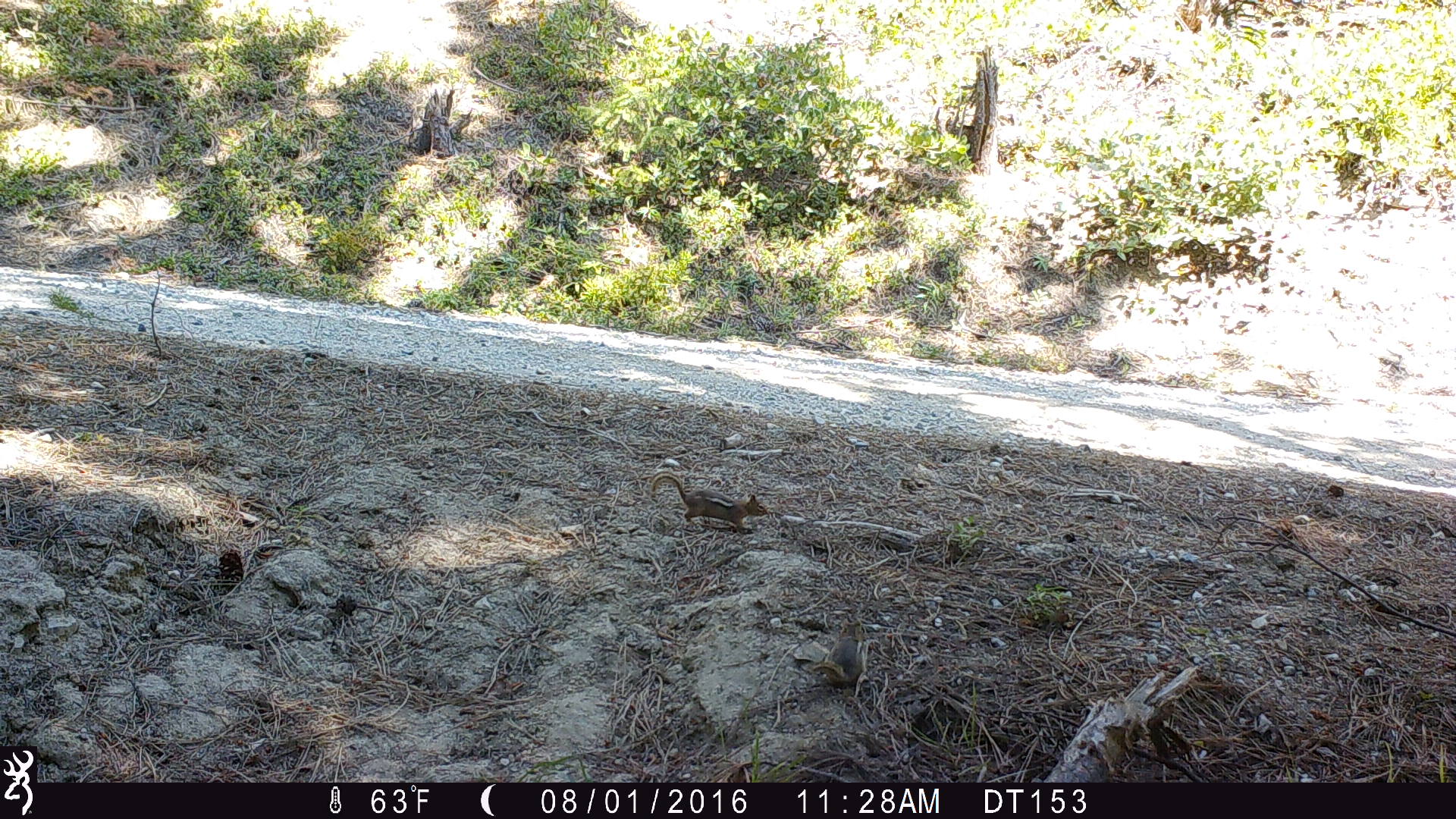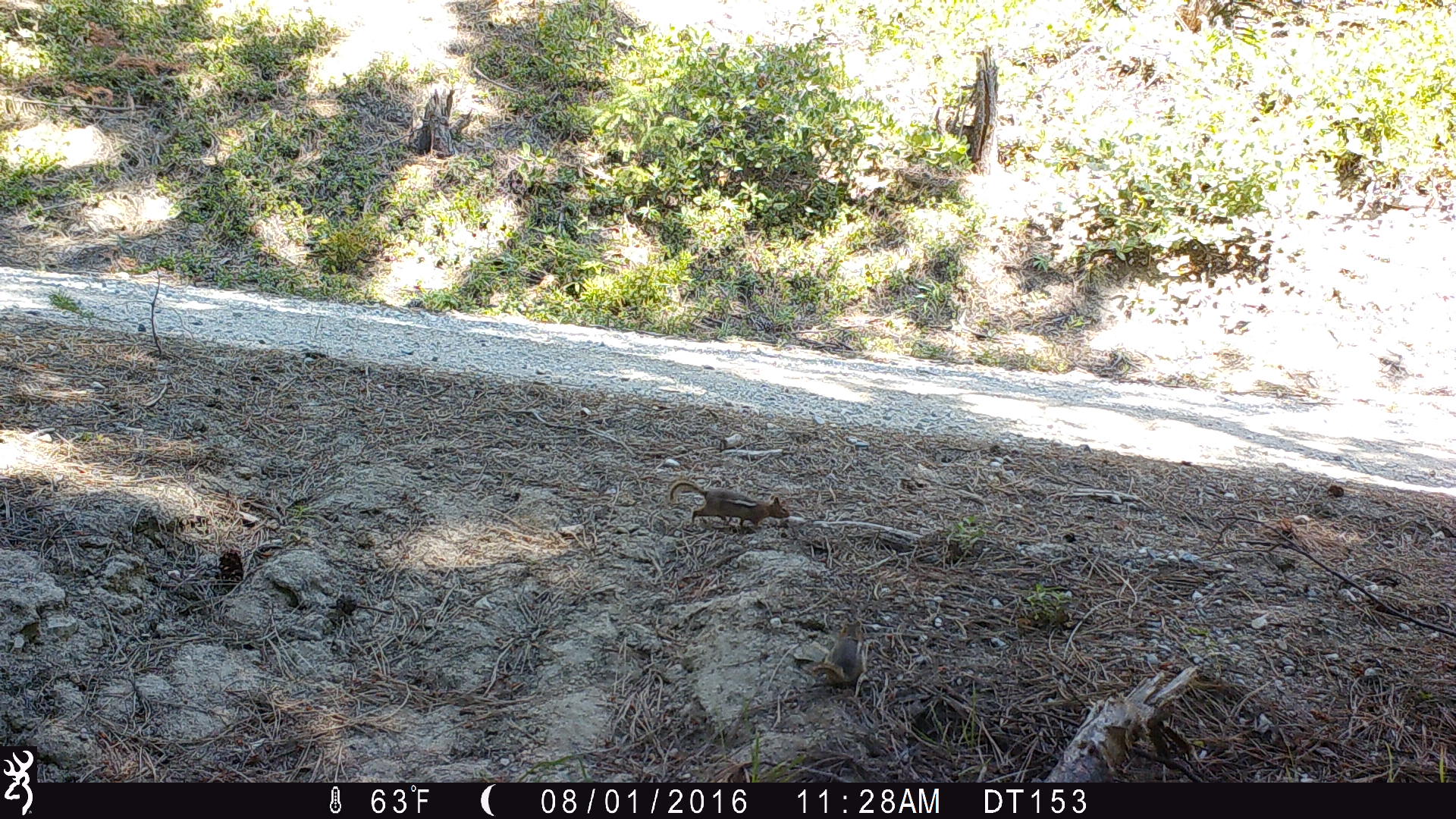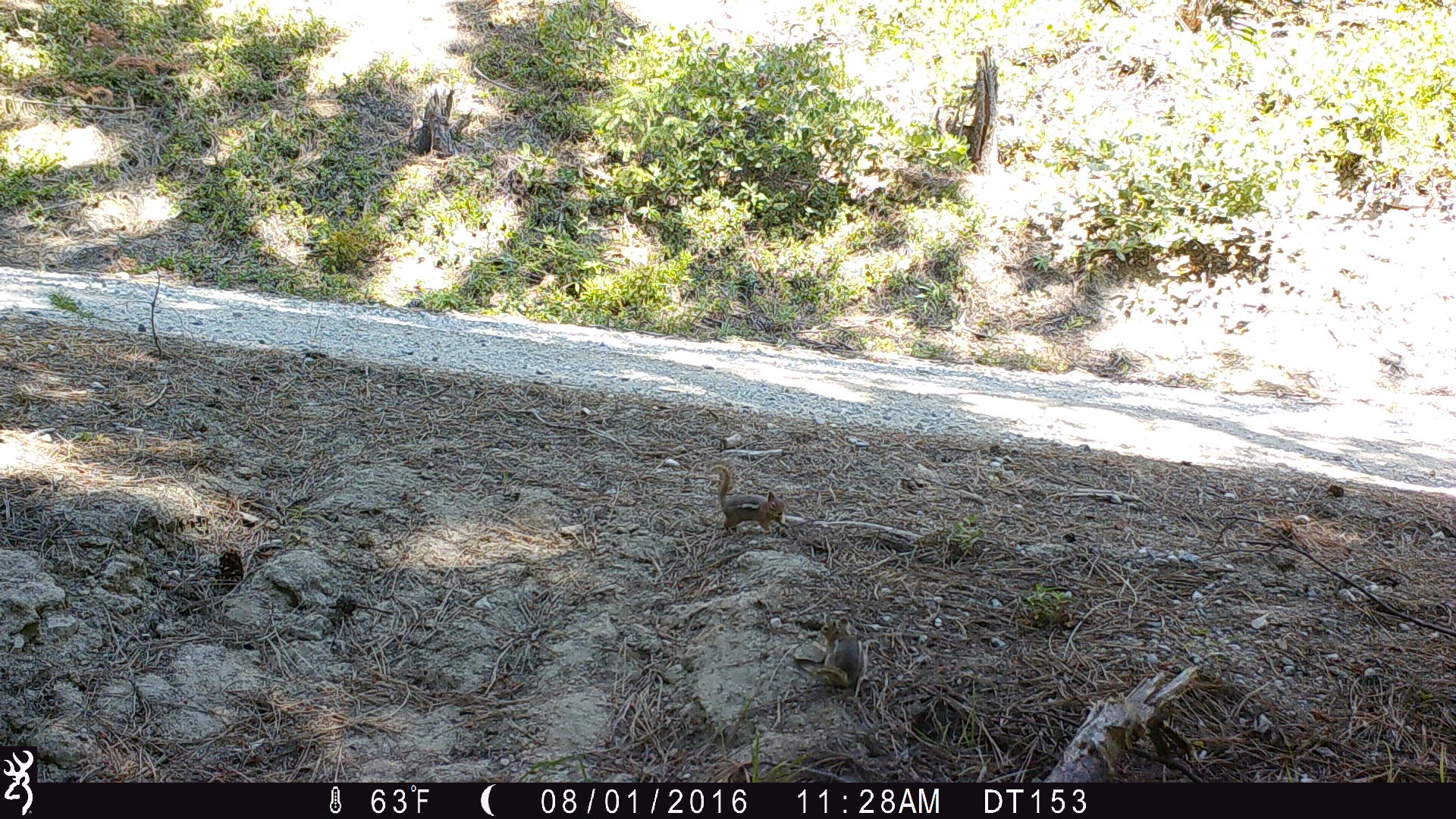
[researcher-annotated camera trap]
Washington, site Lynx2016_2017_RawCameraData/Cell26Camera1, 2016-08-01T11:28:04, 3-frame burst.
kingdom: Animalia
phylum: Chordata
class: Mammalia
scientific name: Mammalia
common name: small mammal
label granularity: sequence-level